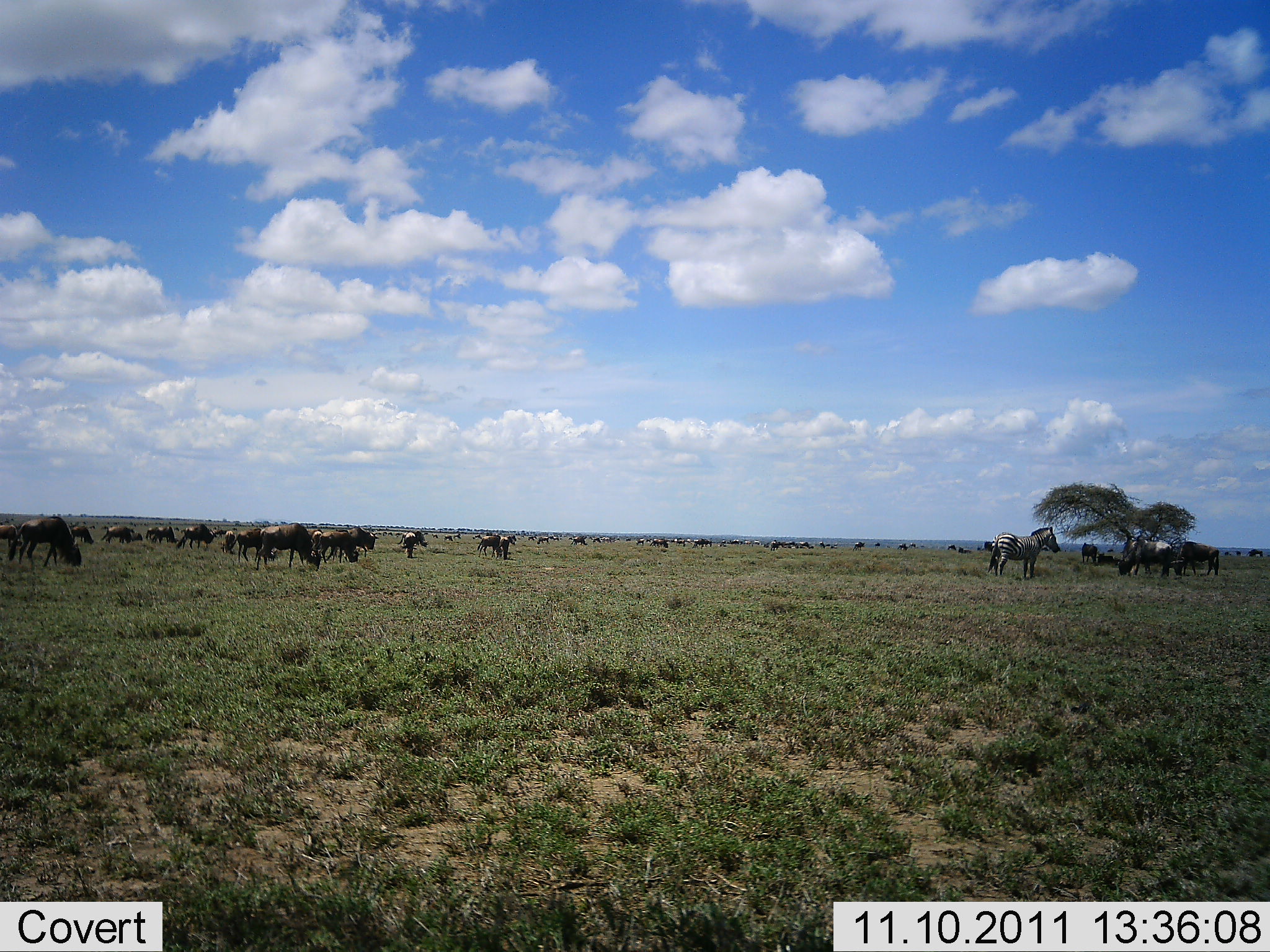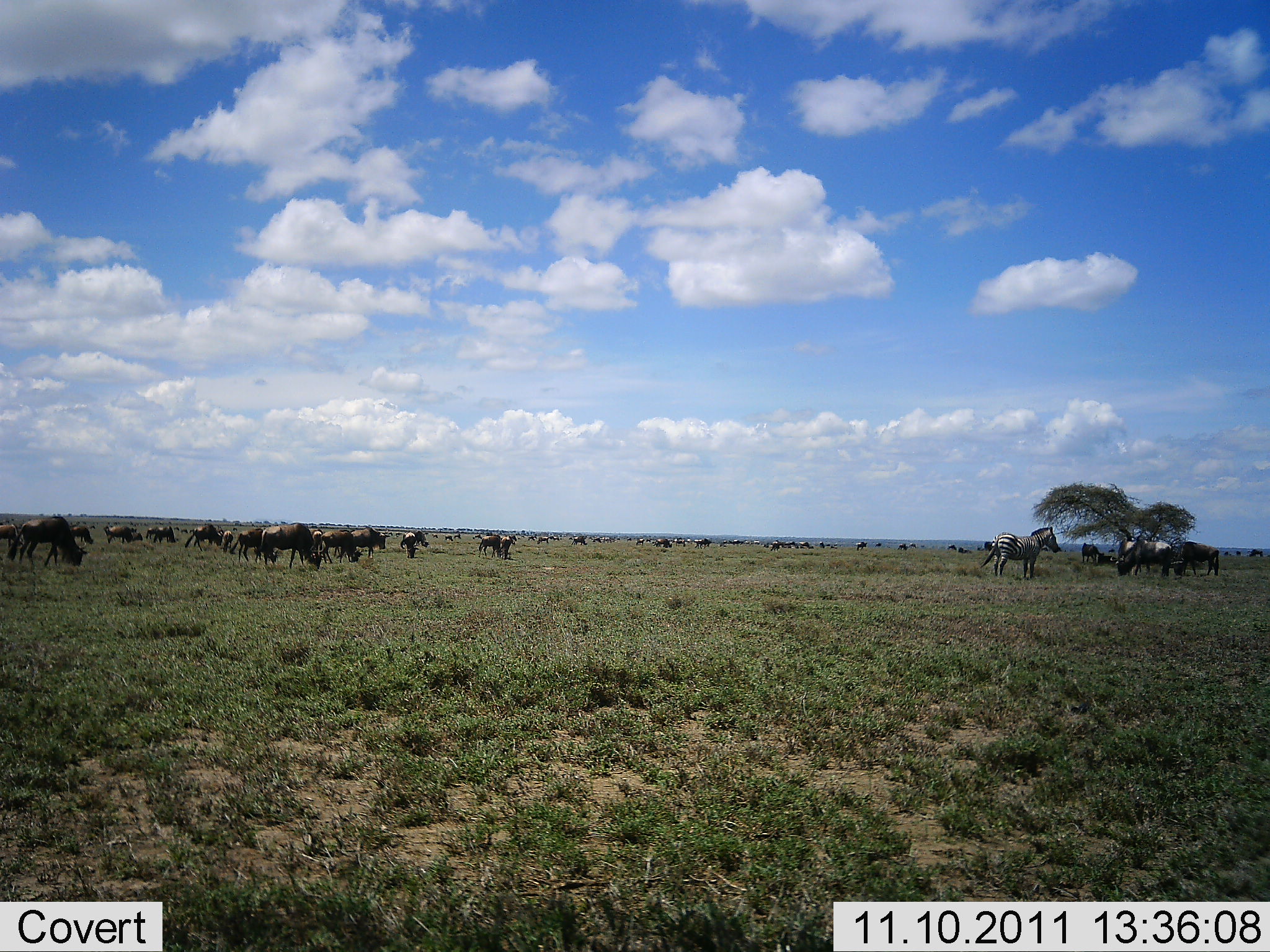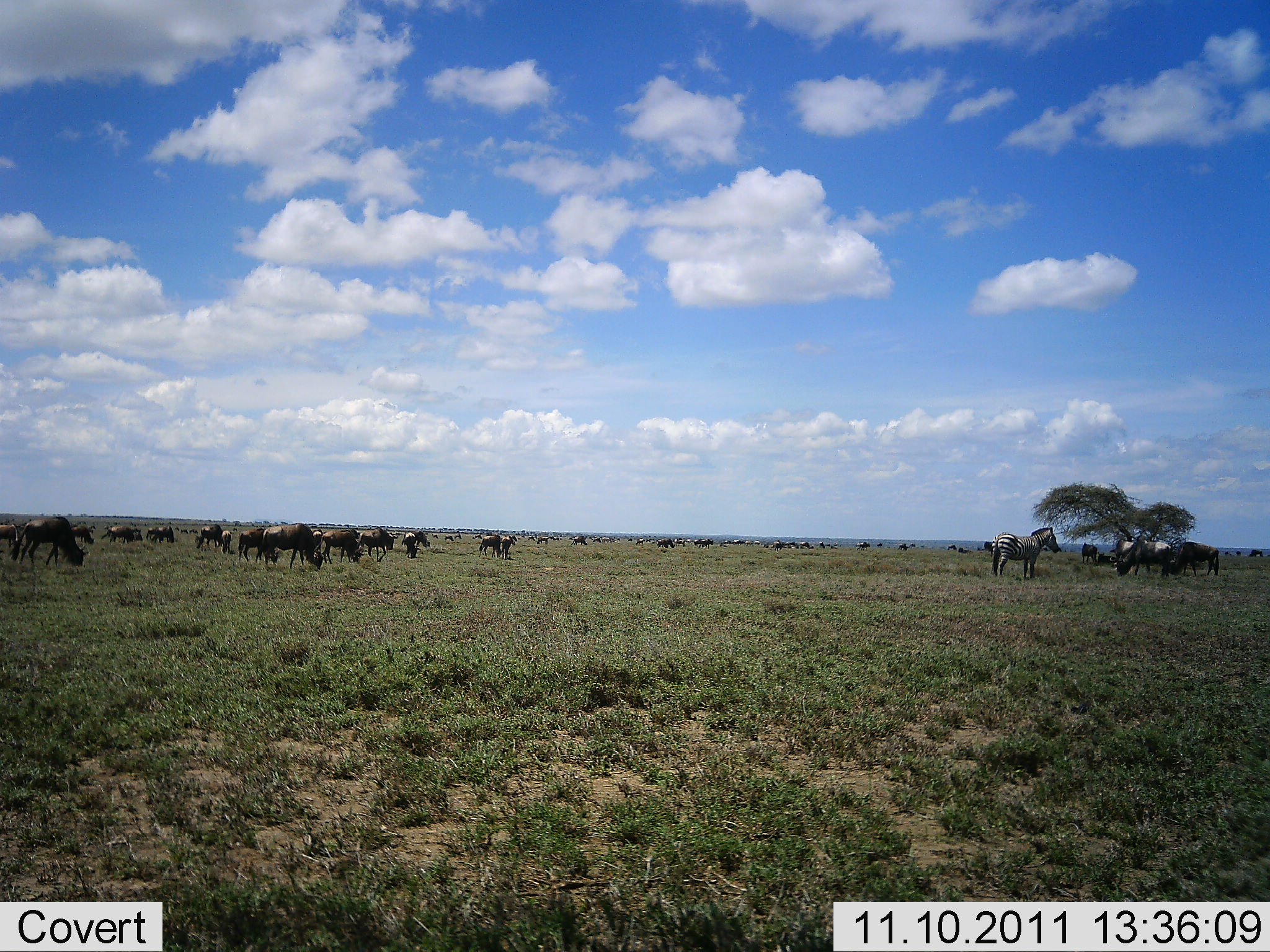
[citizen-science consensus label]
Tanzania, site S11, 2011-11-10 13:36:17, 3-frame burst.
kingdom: Animalia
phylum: Chordata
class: Mammalia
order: Artiodactyla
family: Bovidae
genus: Connochaetes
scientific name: Connochaetes taurinus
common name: blue wildebeest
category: wildebeest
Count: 11-50.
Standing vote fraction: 47%.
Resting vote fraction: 0%.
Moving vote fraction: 53%.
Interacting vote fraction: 7%.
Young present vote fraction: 0%.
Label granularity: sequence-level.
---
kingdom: Animalia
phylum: Chordata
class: Mammalia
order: Perissodactyla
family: Equidae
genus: Equus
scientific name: Equus quagga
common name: plains zebra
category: zebra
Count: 1.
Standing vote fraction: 100%.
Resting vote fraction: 17%.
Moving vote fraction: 25%.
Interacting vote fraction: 8%.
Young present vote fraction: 0%.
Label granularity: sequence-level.